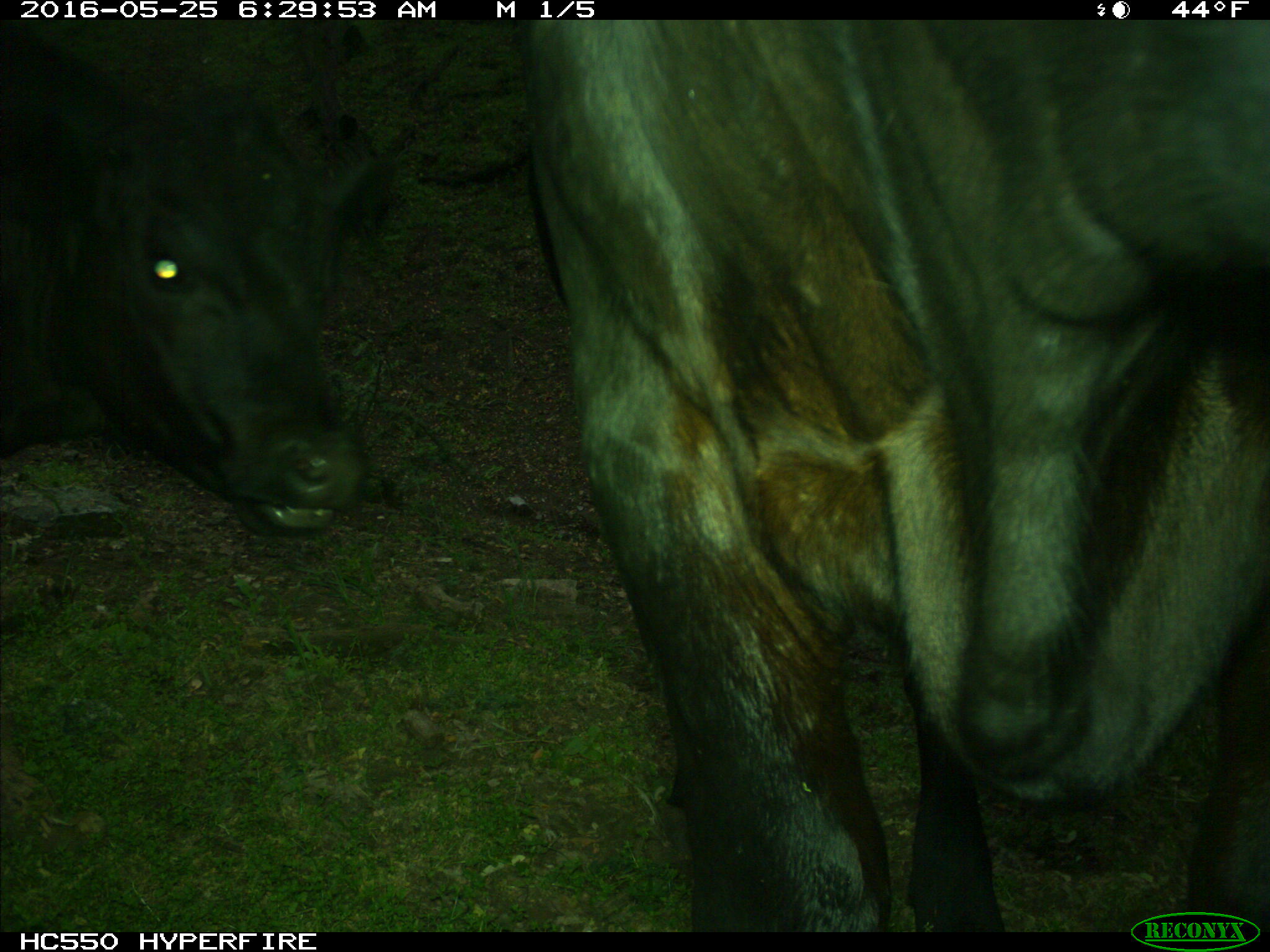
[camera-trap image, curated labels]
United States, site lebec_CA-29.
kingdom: Animalia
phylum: Chordata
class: Mammalia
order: Artiodactyla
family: Bovidae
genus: Bos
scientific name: Bos taurus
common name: domestic cow